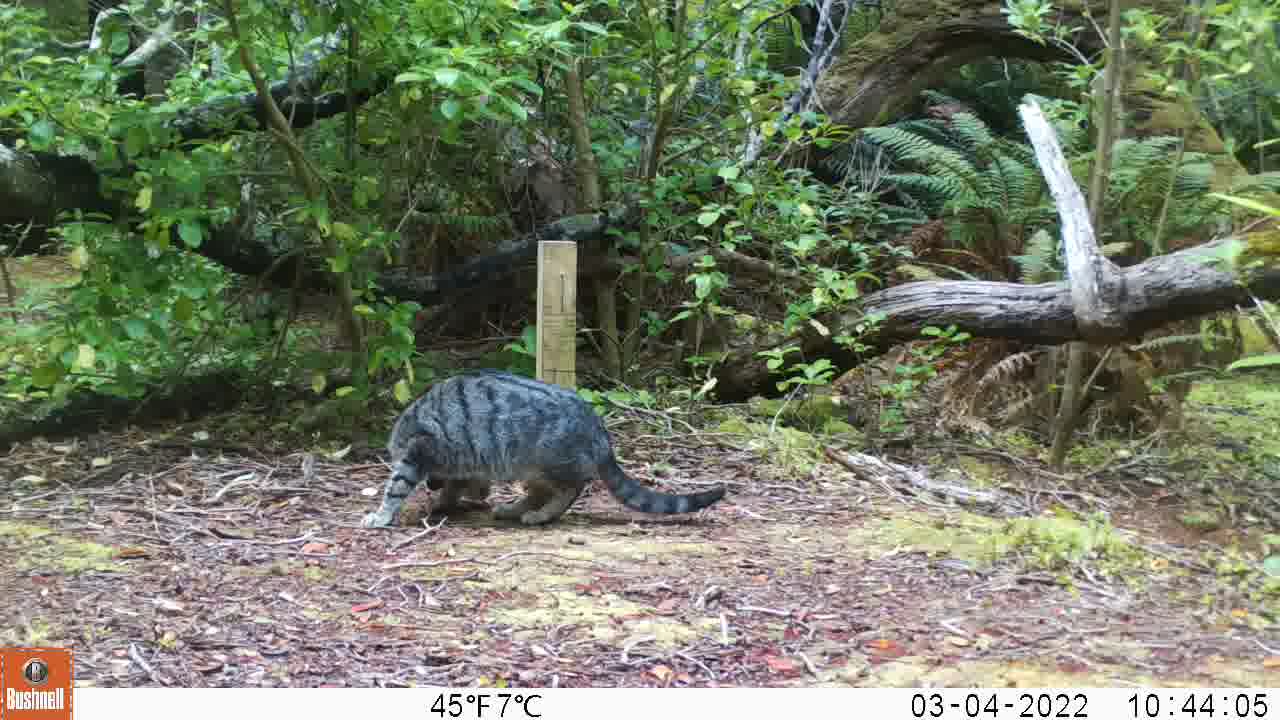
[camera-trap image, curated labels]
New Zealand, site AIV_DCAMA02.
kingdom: Animalia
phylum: Chordata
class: Mammalia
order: Carnivora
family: Felidae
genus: Felis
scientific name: Felis catus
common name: domestic cat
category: cat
Cat (domestic cat) (Felis catus).